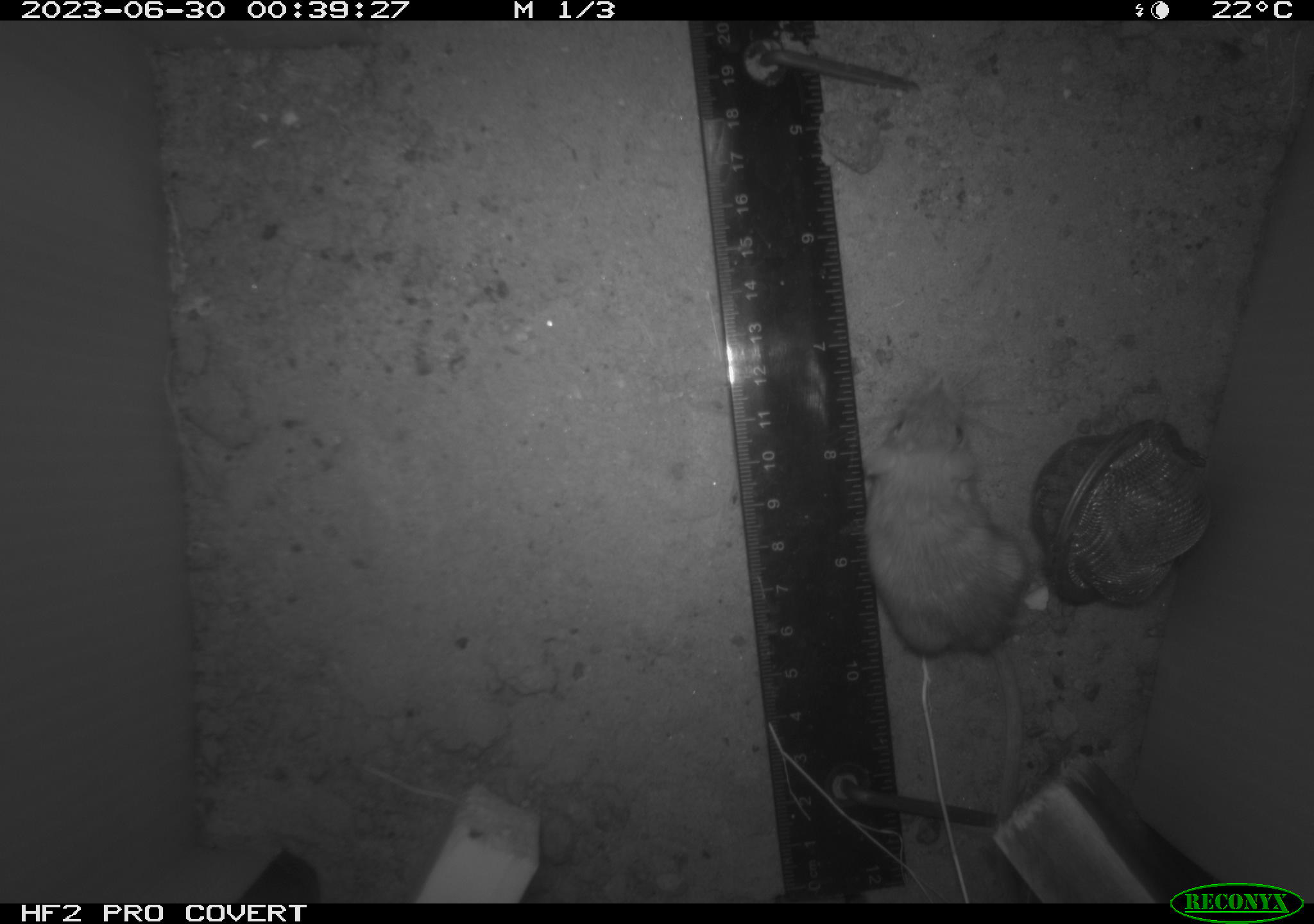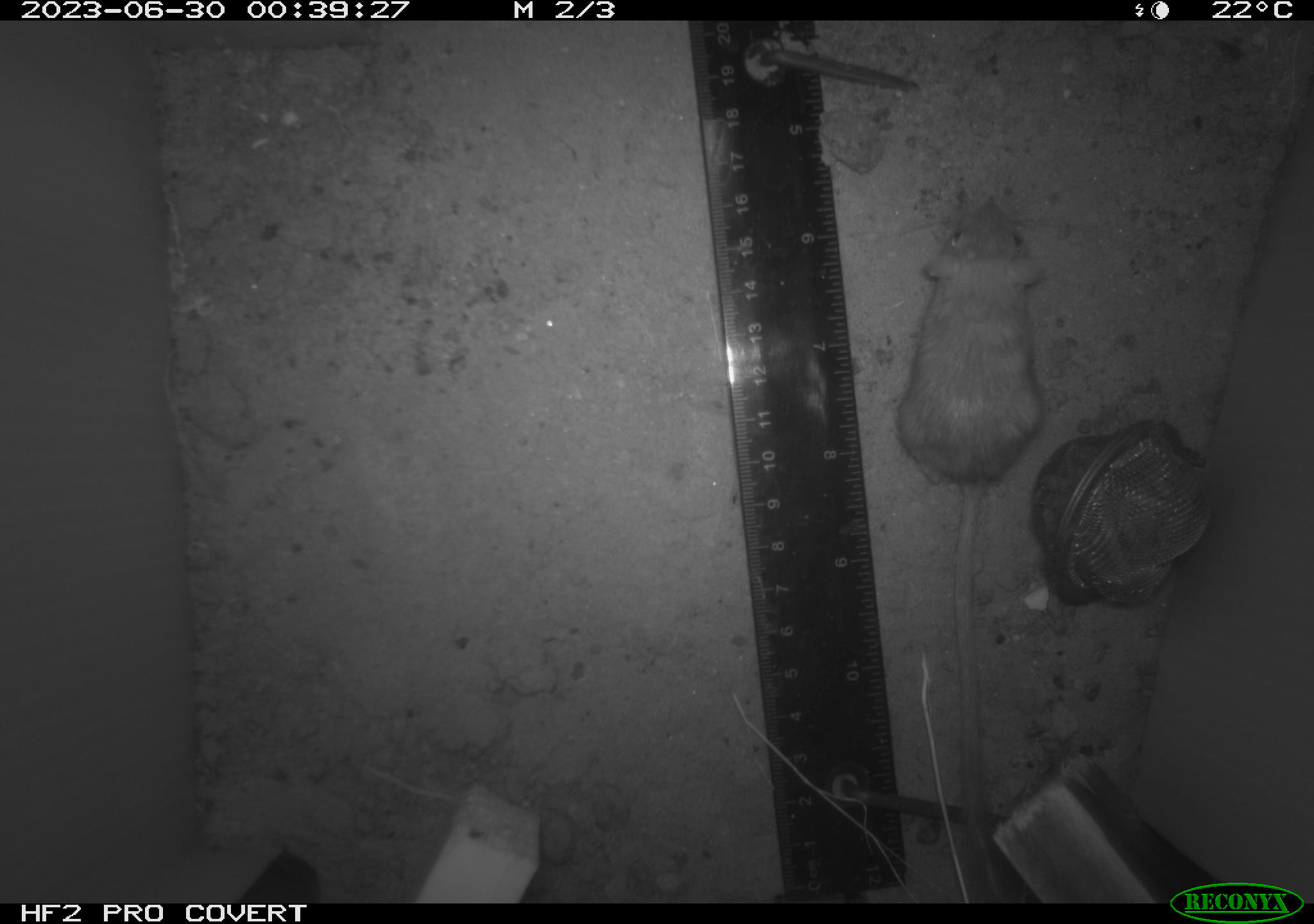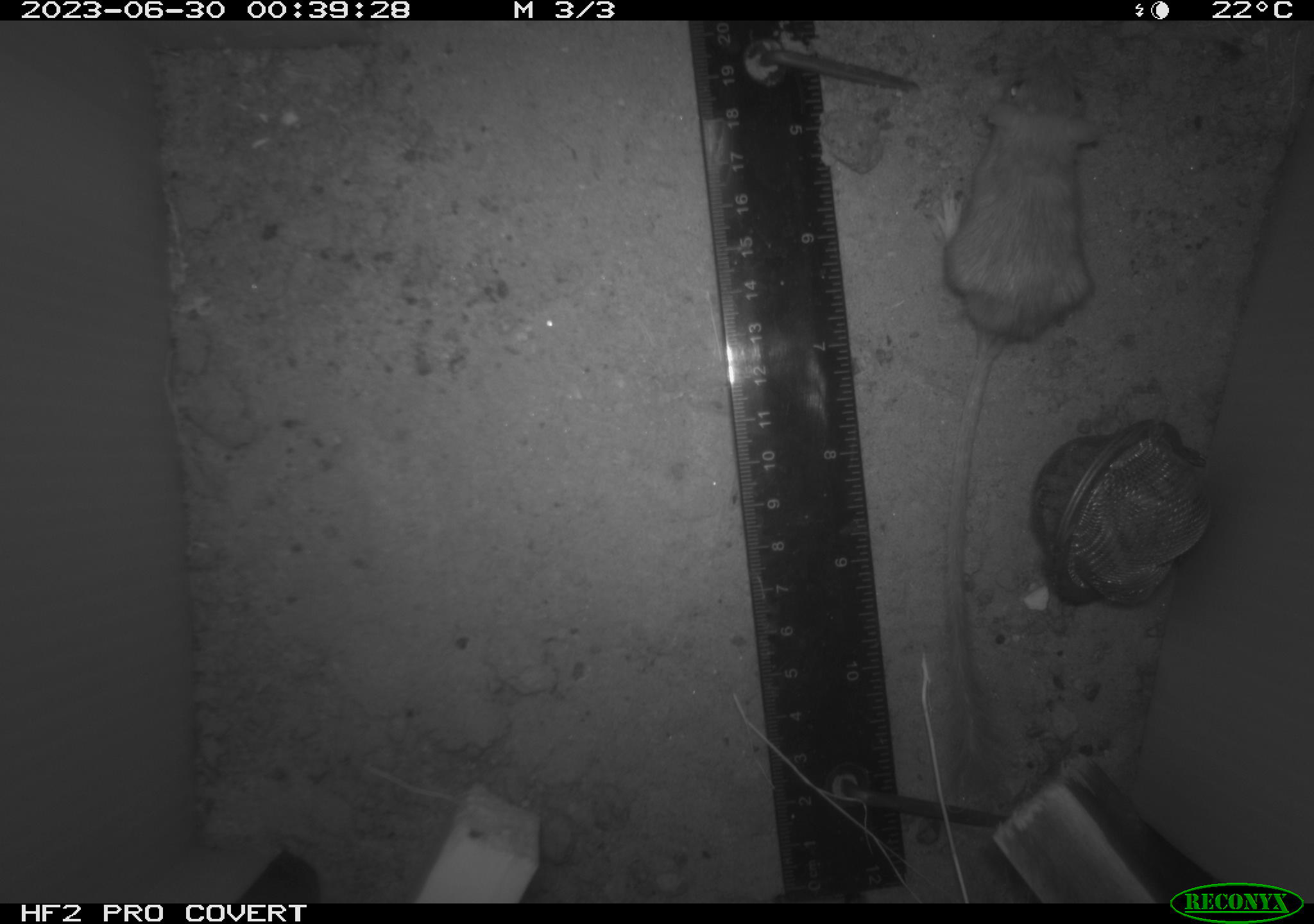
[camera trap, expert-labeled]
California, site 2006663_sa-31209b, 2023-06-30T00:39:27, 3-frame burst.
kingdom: Animalia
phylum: Chordata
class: Mammalia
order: Rodentia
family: Heteromyidae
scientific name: Heteromyidae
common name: kangaroo rats and pocket mice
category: heteromyidae family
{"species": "heteromyidae family (kangaroo rats and pocket mice) (Heteromyidae)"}